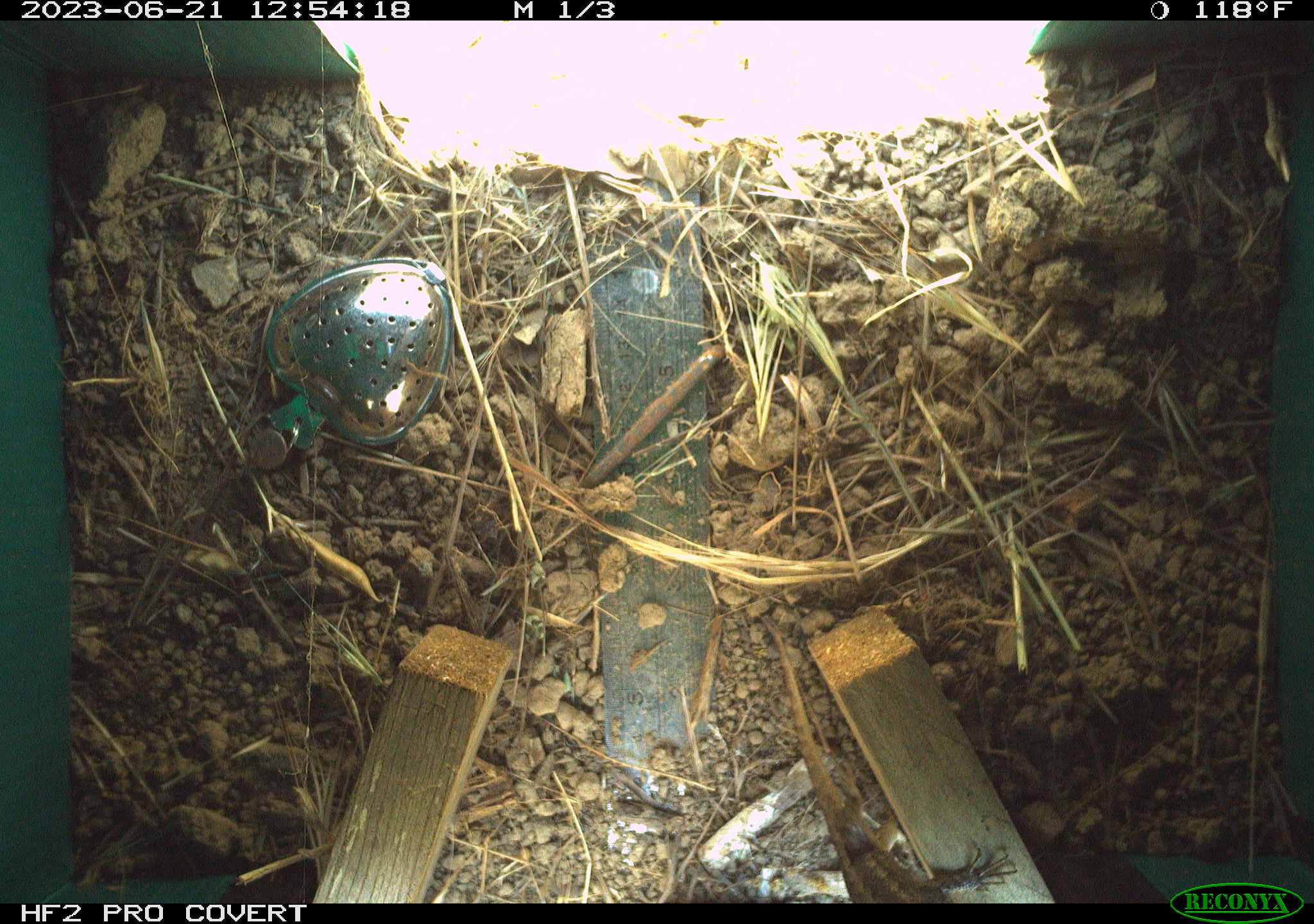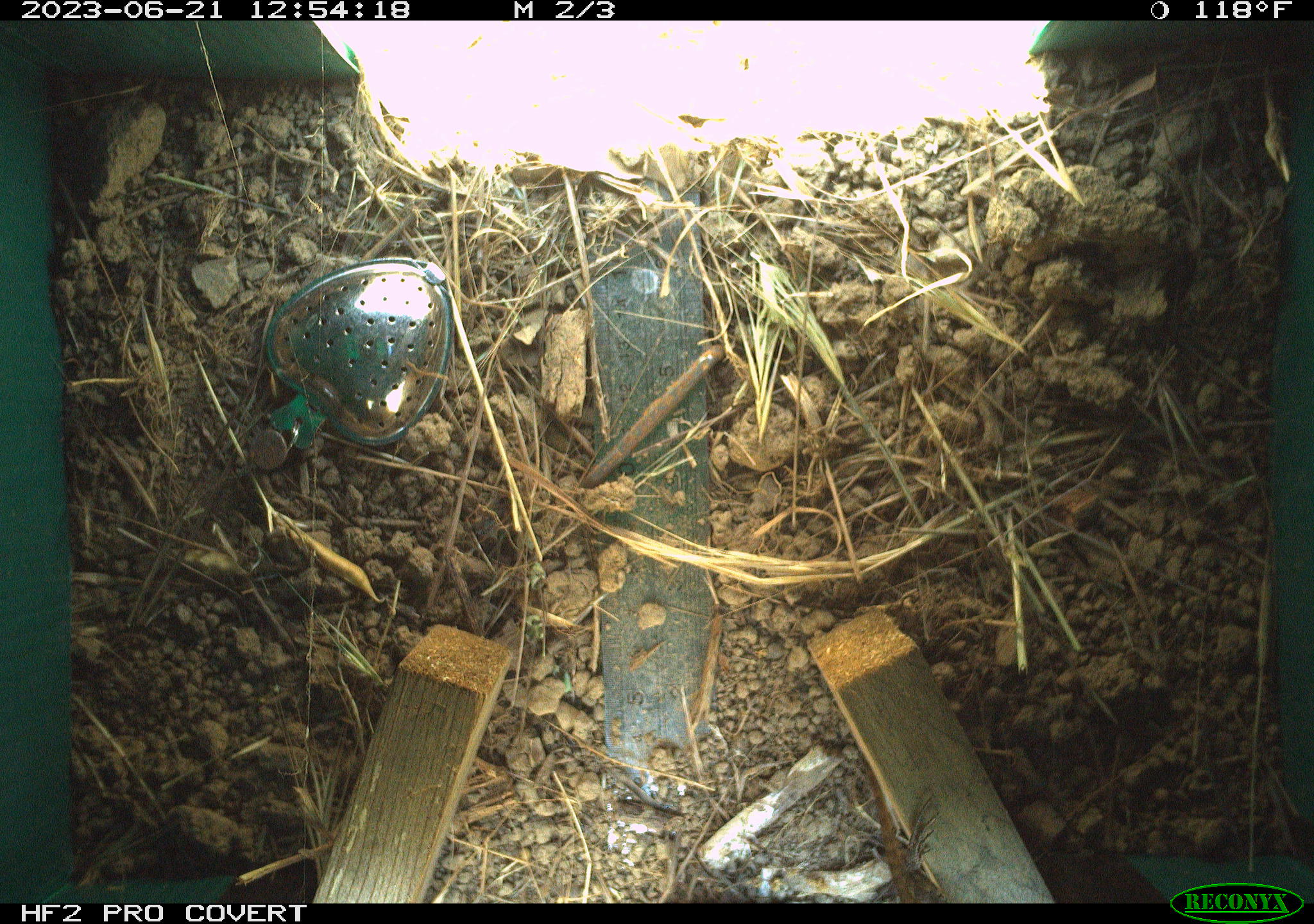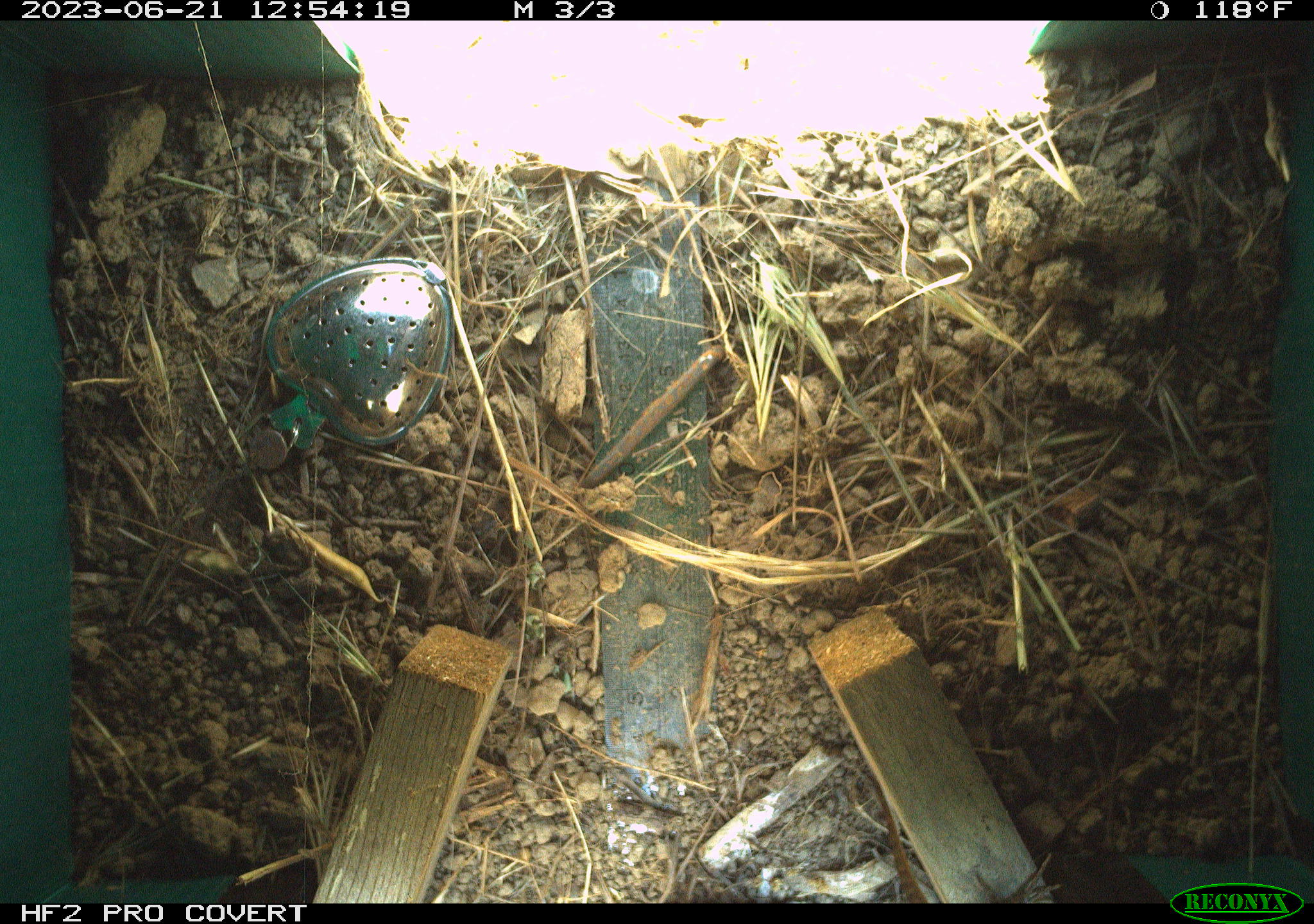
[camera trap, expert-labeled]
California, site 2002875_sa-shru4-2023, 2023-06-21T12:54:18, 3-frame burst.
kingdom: Animalia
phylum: Chordata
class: Reptilia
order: Squamata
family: Phrynosomatidae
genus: Sceloporus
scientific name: Sceloporus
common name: spiny lizards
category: sceloporus species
Sceloporus species (spiny lizards) (Sceloporus).